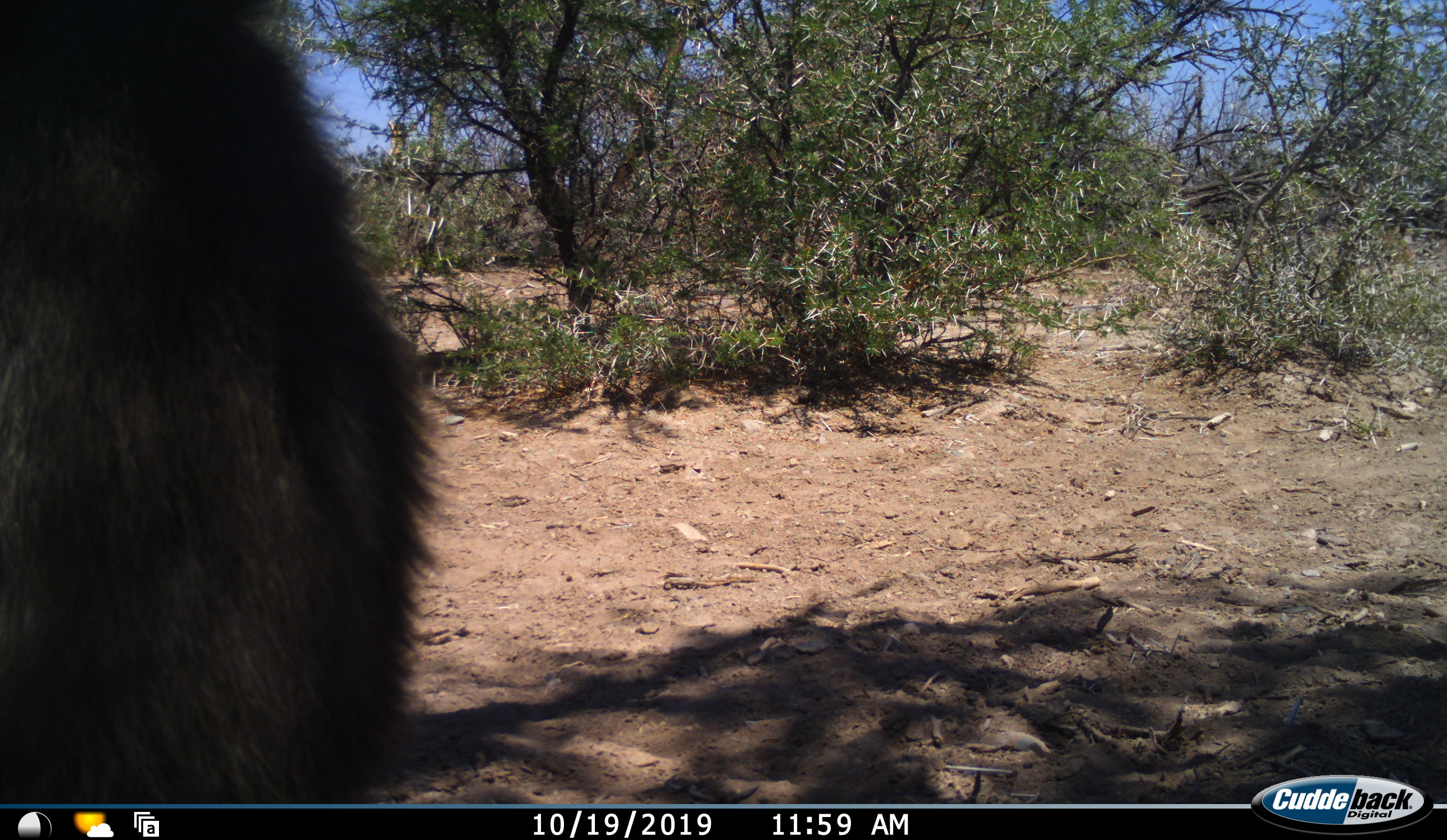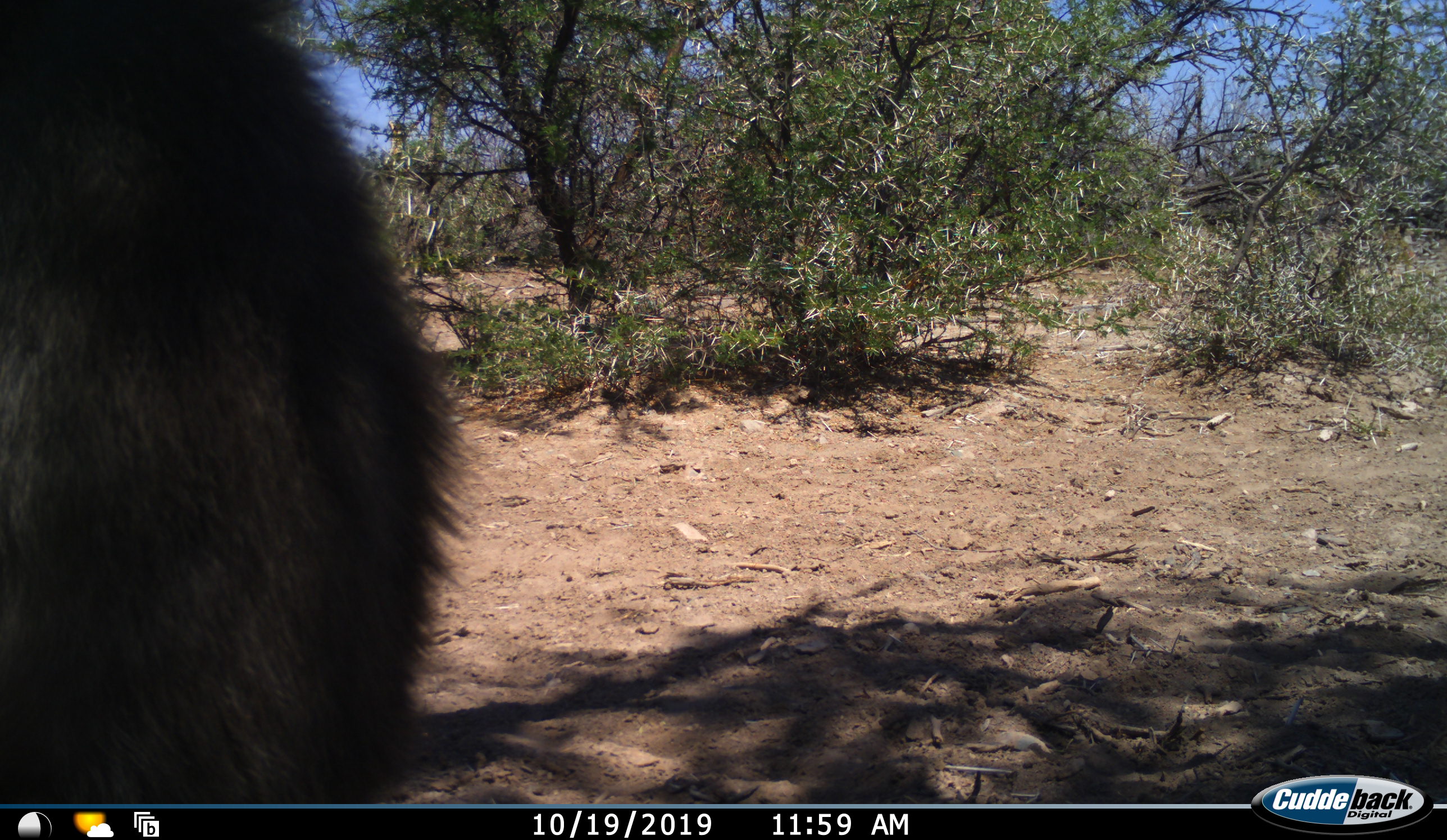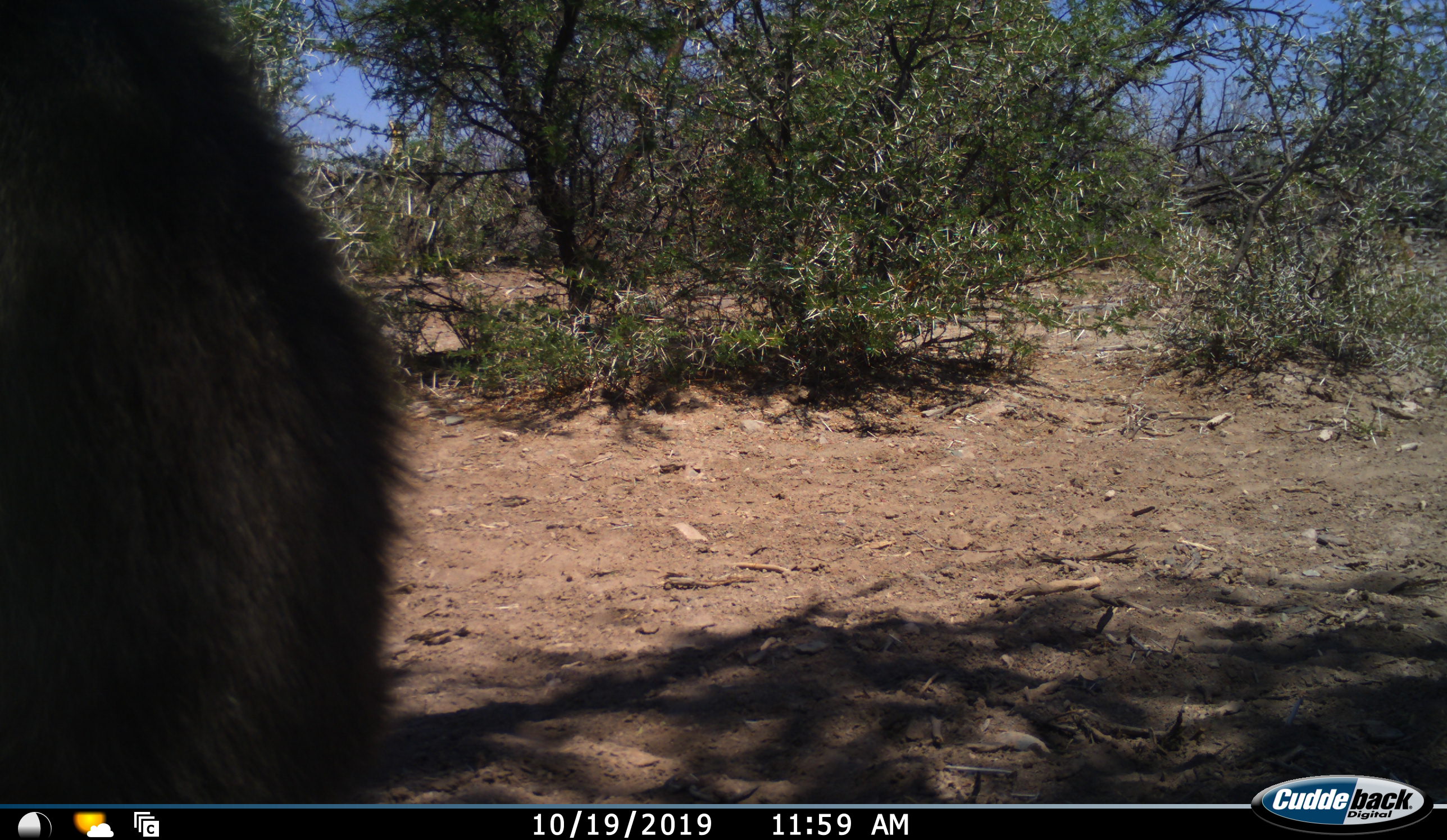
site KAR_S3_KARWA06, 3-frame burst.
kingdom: Animalia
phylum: Chordata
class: Mammalia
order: Primates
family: Cercopithecidae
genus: Papio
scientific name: Papio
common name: baboon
Baboon (Papio), count 1. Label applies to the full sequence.